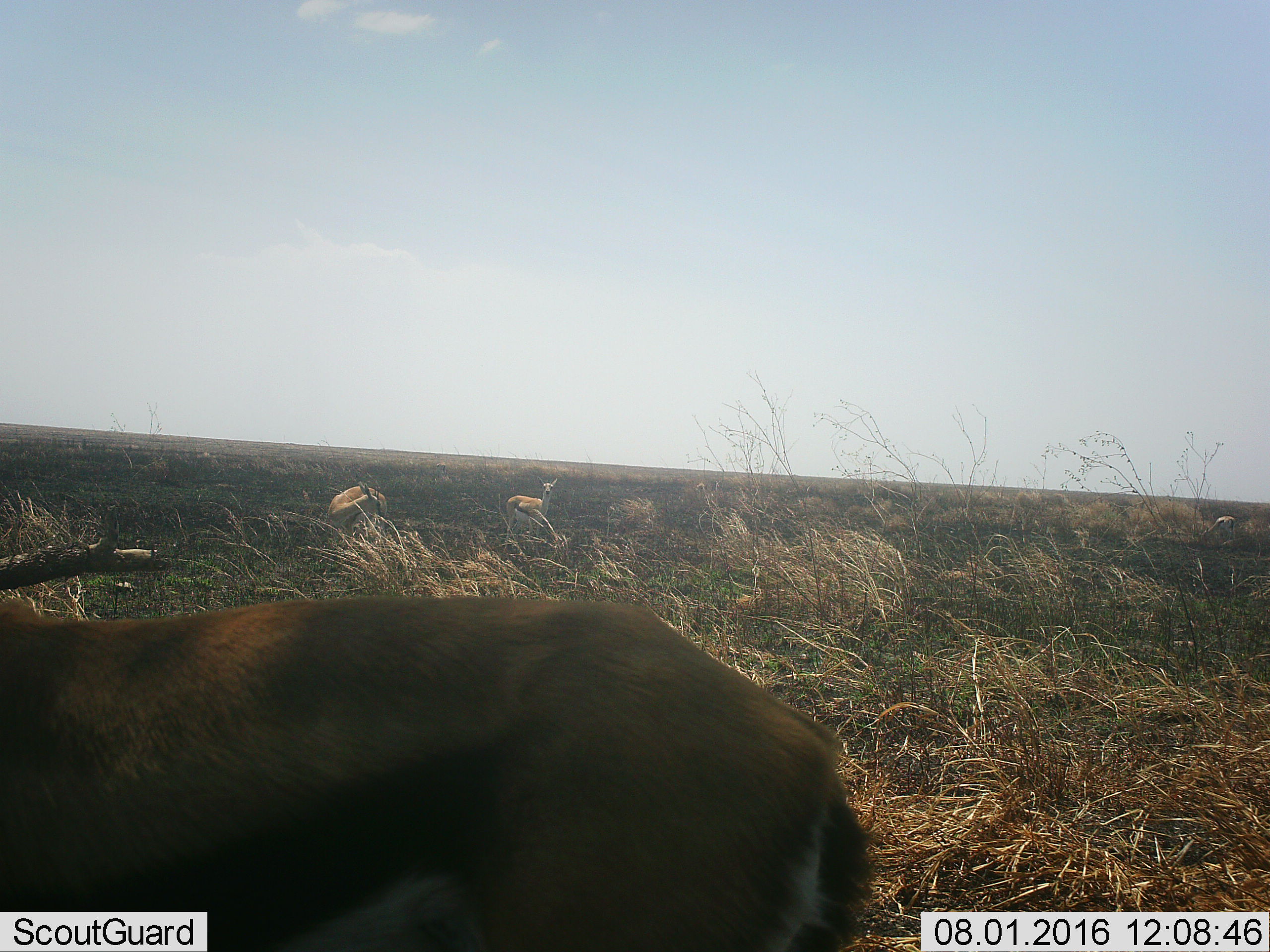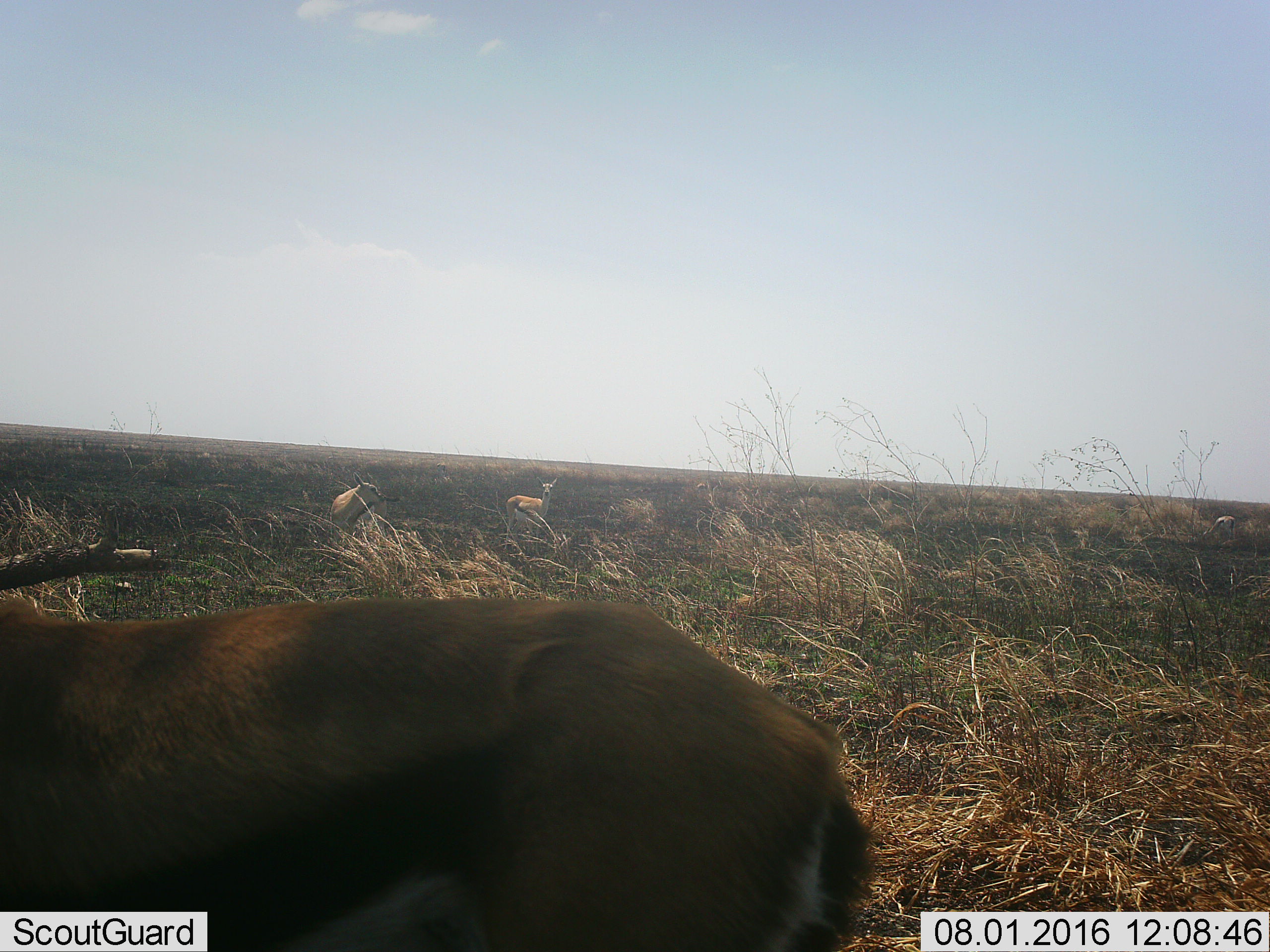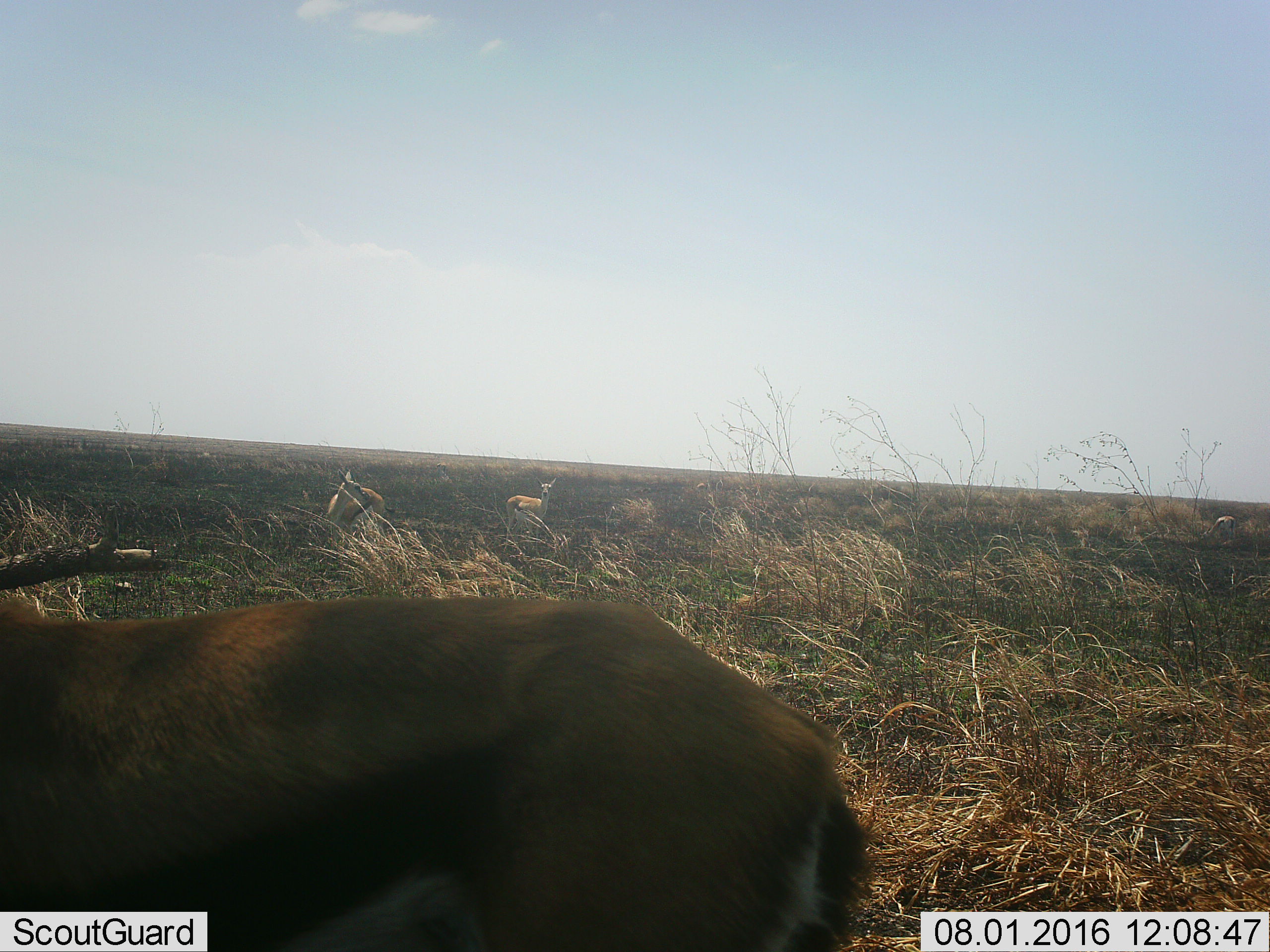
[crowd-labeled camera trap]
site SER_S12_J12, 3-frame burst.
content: unidentified animal